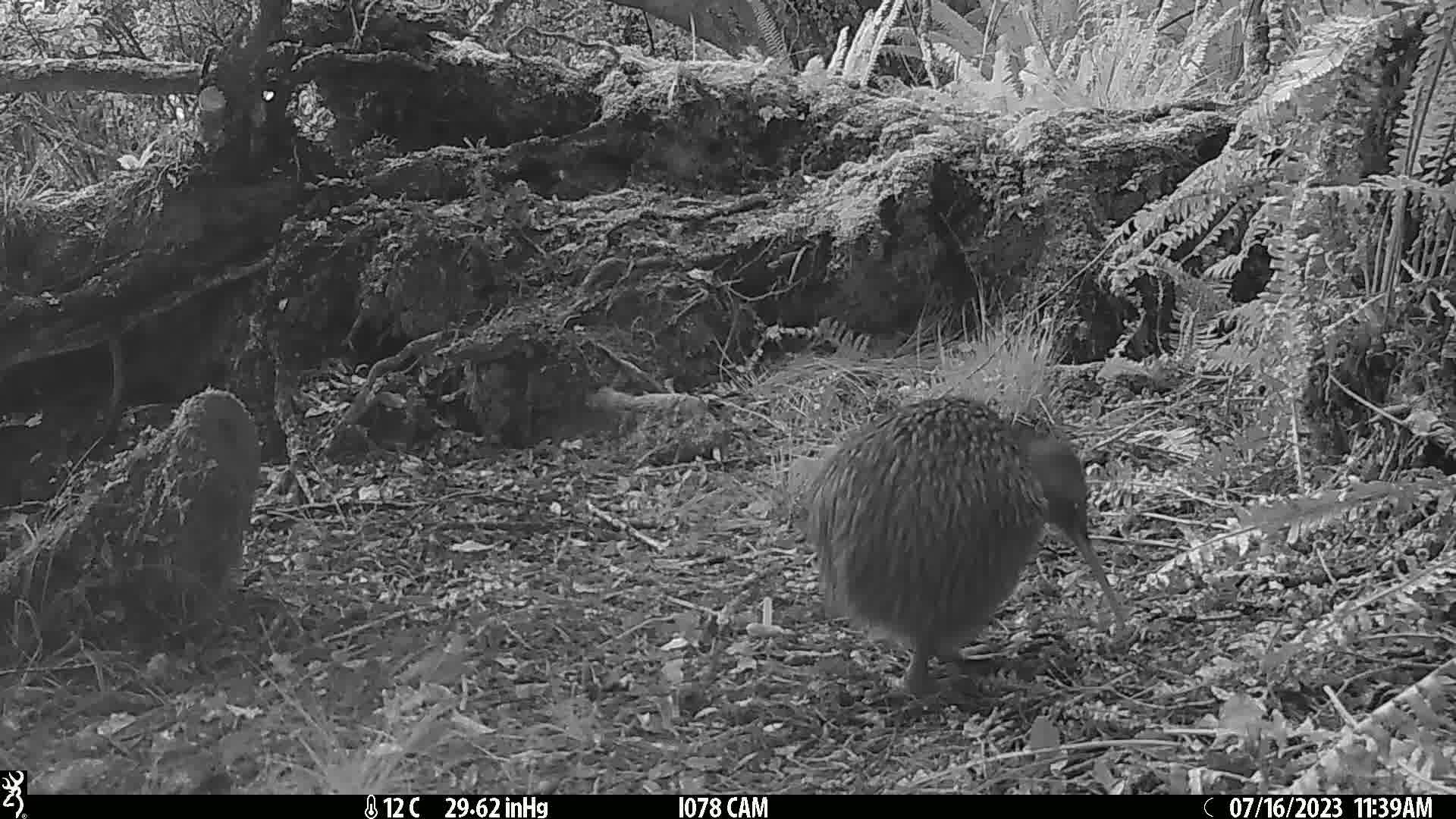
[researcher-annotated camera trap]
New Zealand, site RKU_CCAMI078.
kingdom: Animalia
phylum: Chordata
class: Aves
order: Apterygiformes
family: Apterygidae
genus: Apteryx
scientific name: Apteryx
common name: kiwi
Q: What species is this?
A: Kiwi (Apteryx).